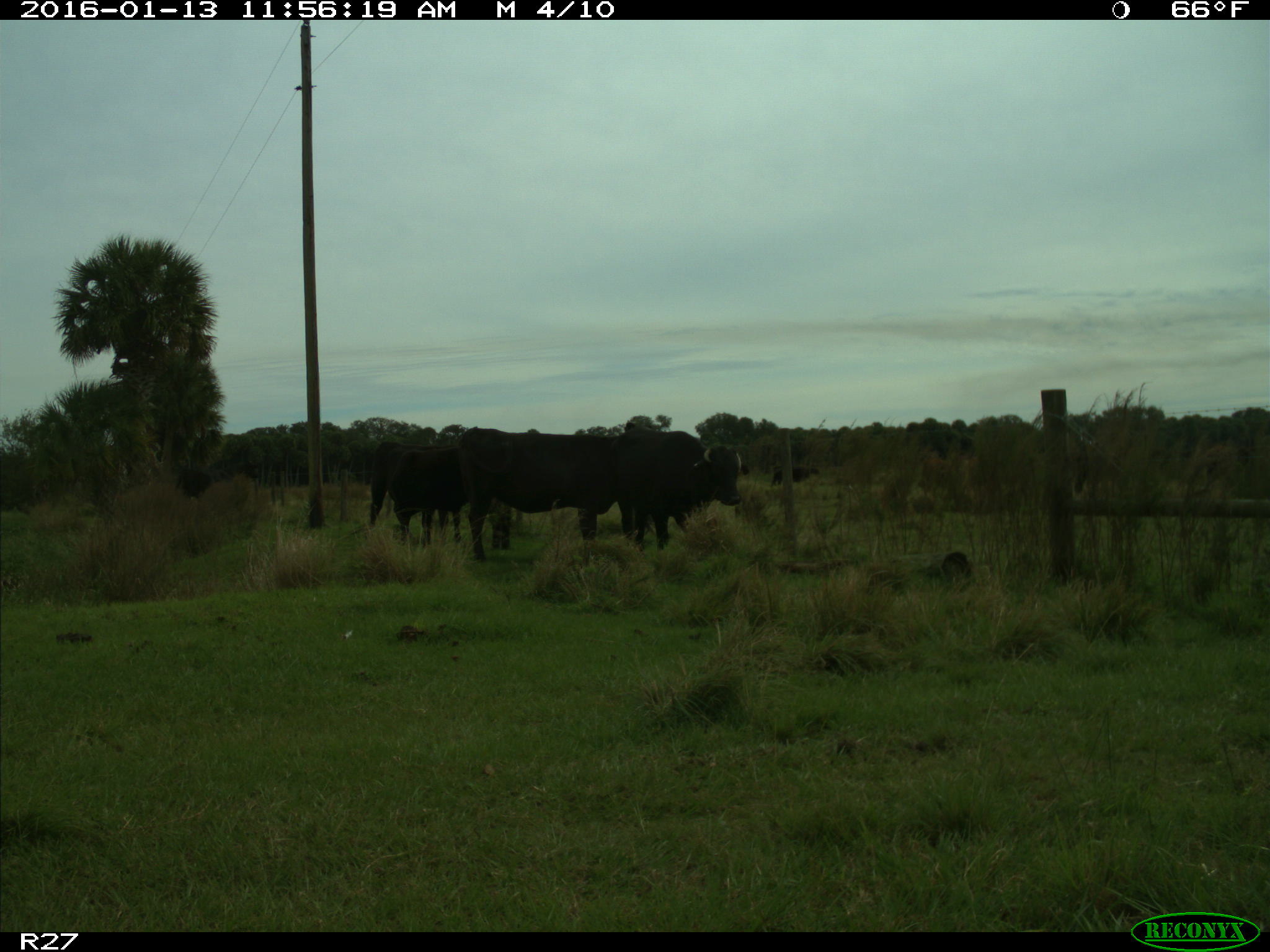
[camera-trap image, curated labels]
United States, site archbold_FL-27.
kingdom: Animalia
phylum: Chordata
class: Mammalia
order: Artiodactyla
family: Bovidae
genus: Bos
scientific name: Bos taurus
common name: domestic cow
Bos taurus (domestic cow).